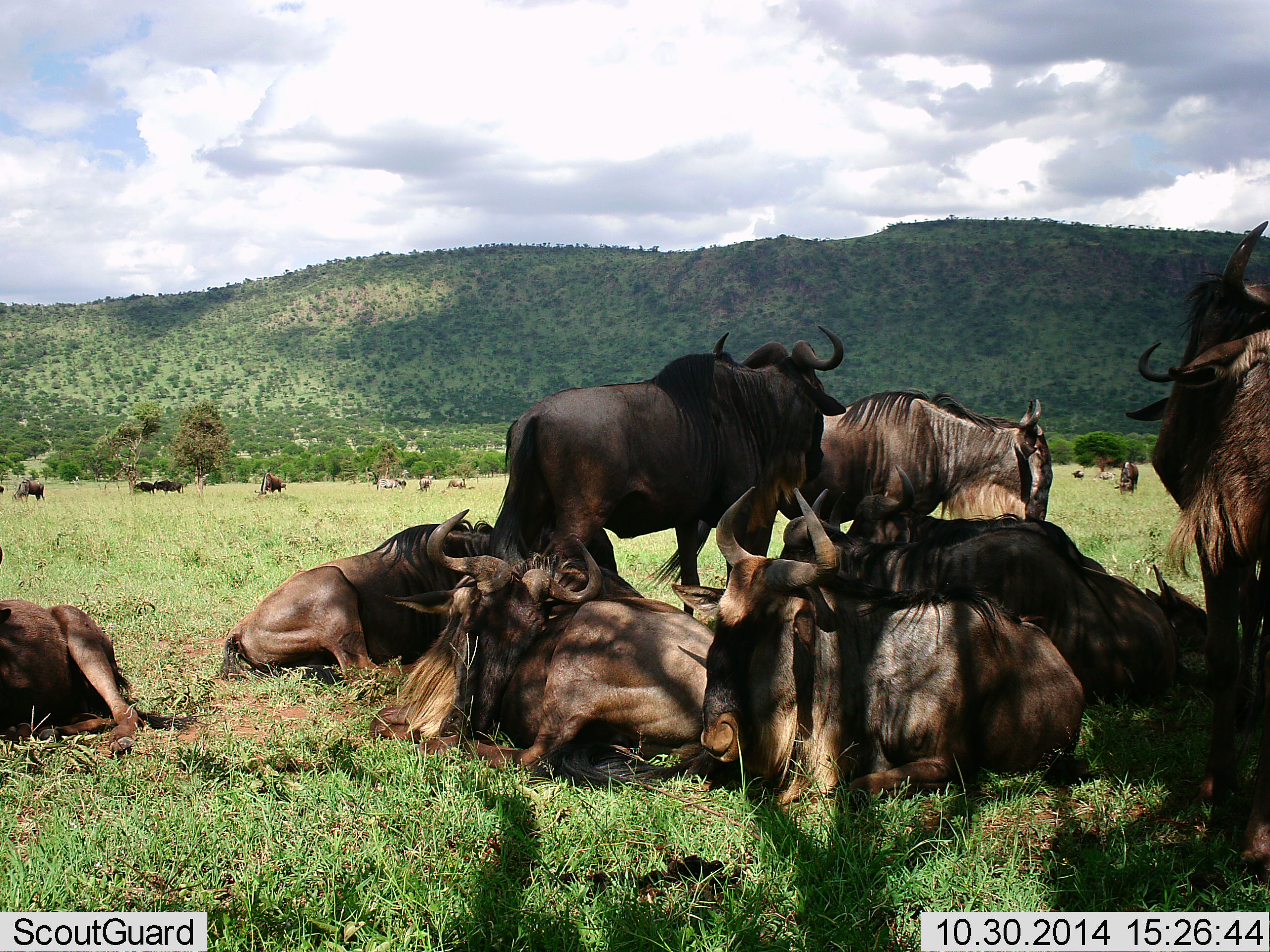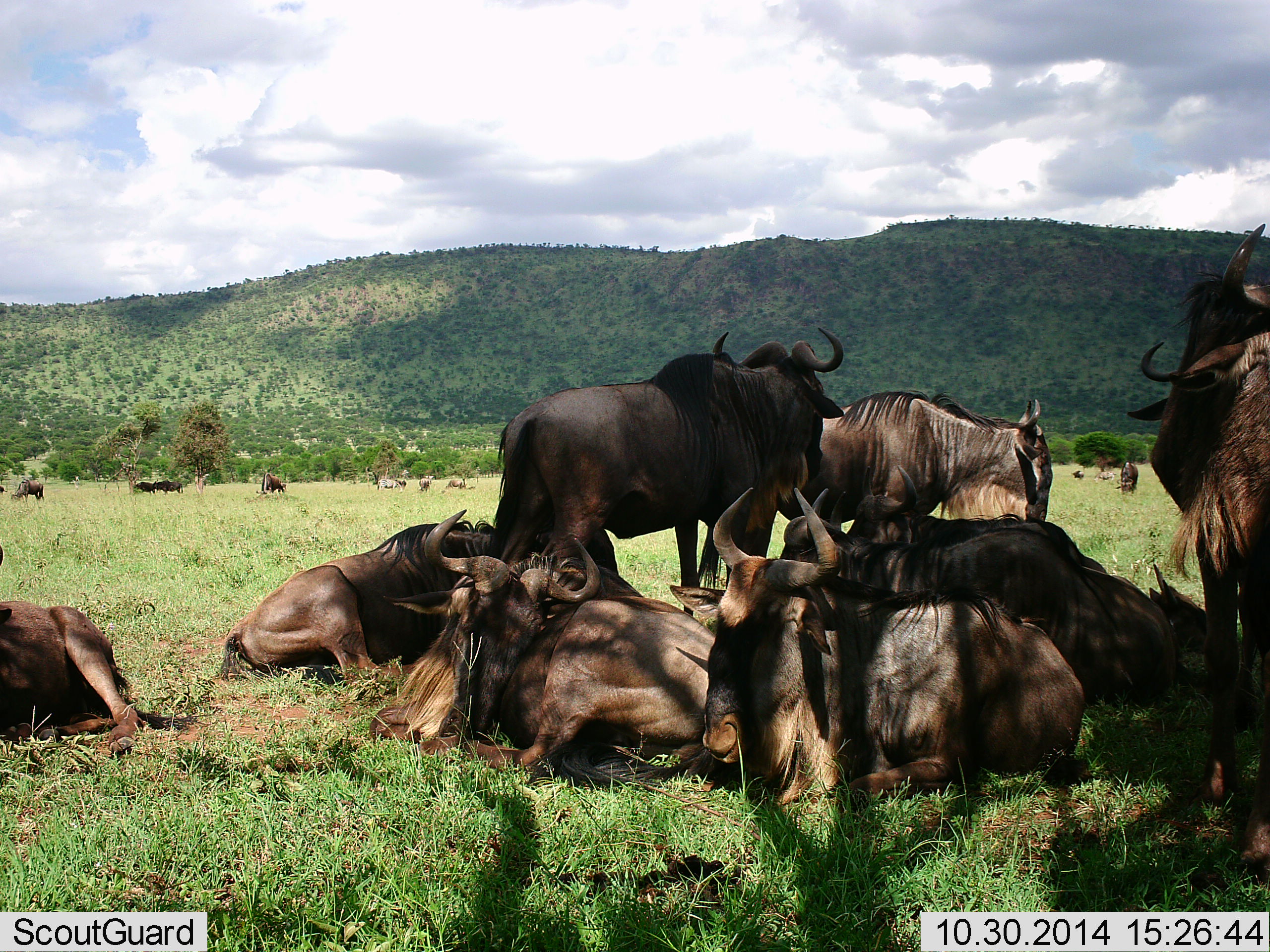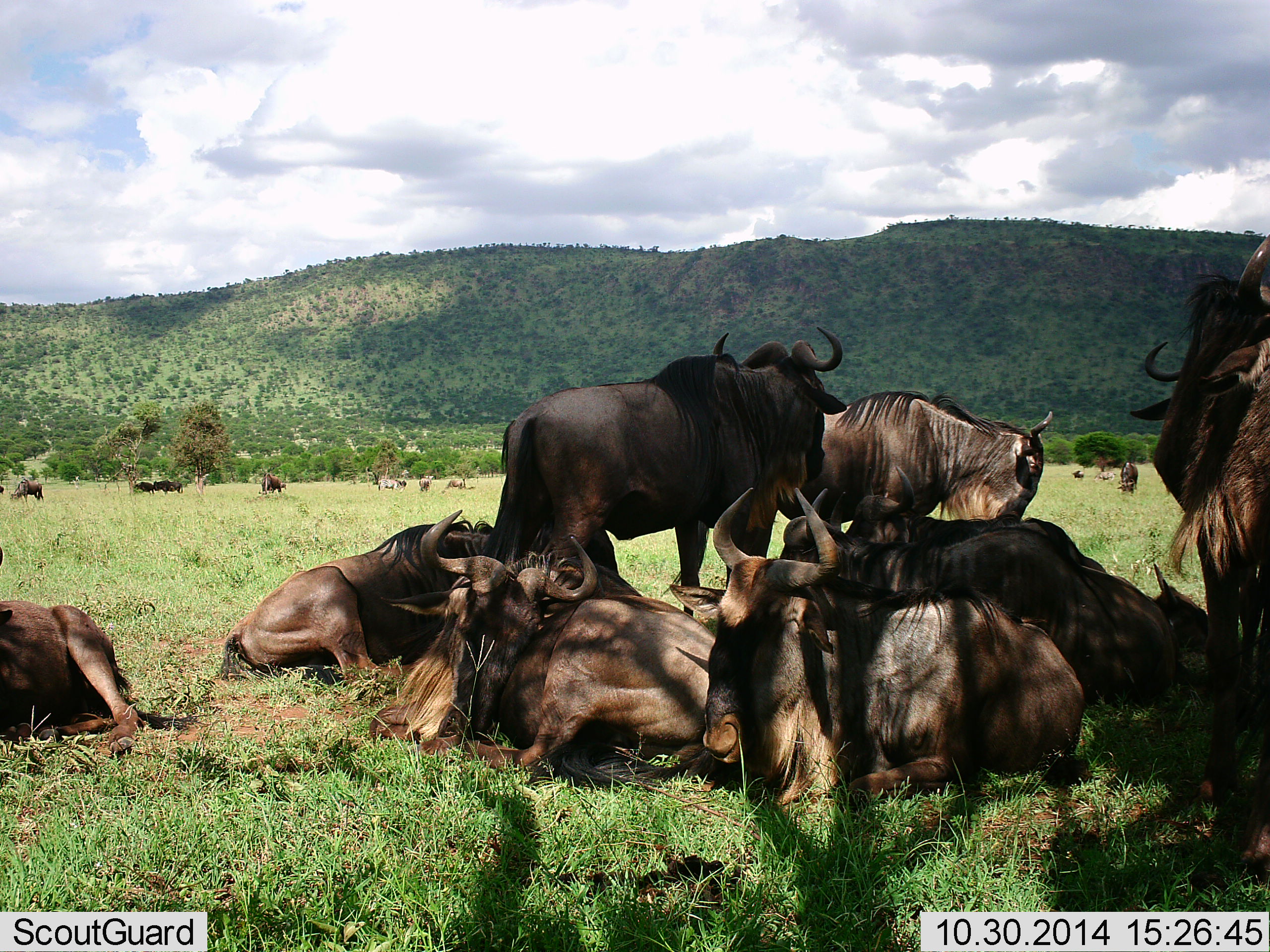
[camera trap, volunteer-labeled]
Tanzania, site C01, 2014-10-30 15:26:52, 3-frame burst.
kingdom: Animalia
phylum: Chordata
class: Mammalia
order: Artiodactyla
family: Bovidae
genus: Connochaetes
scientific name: Connochaetes taurinus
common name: blue wildebeest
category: wildebeest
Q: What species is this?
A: Wildebeest (blue wildebeest) (Connochaetes taurinus).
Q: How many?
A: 11-50.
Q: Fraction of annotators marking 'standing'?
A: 90%.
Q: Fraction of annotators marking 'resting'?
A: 100%.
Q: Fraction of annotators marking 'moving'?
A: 20%.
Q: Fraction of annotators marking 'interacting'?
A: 0%.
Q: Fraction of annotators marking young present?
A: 0%.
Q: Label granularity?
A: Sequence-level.